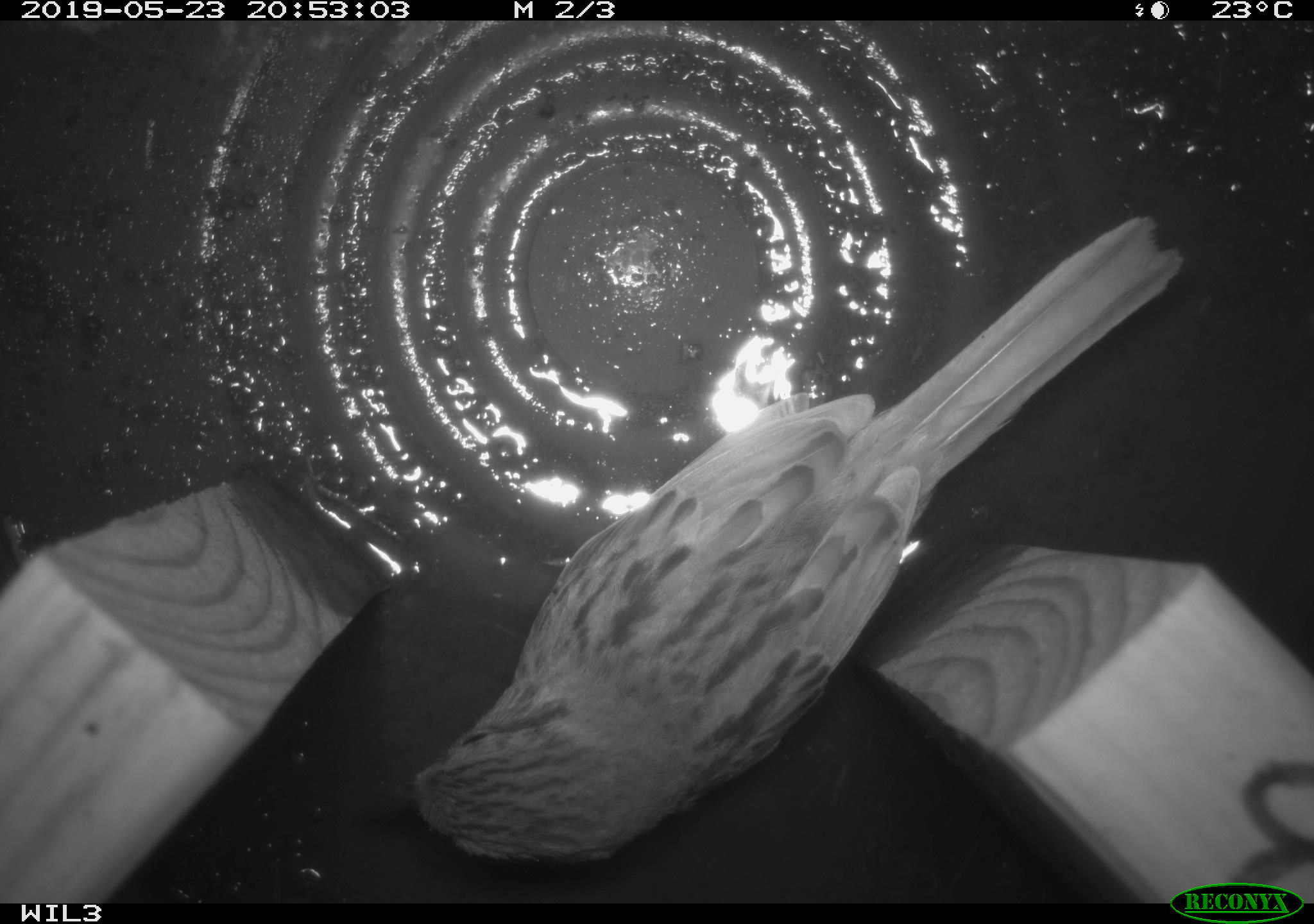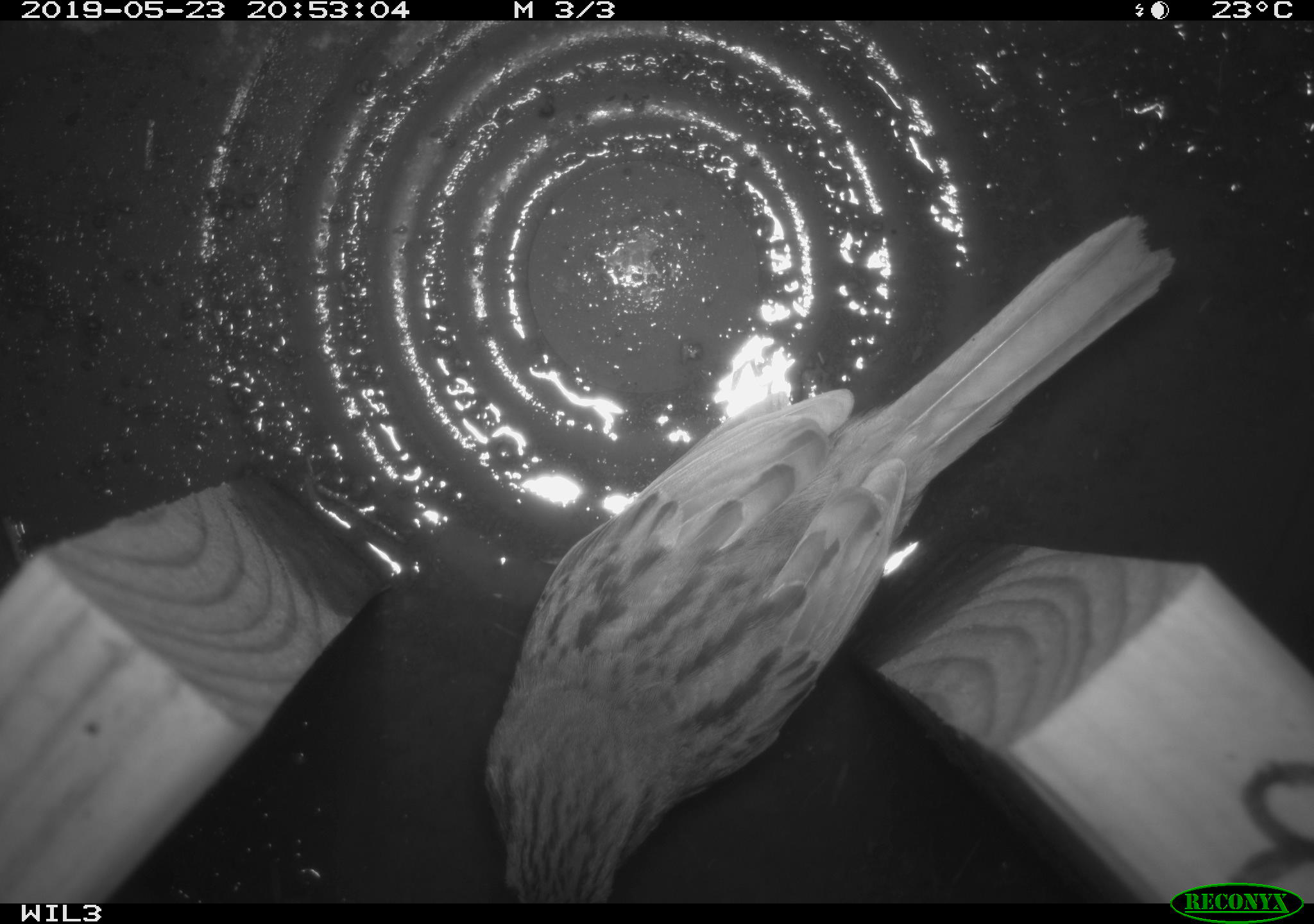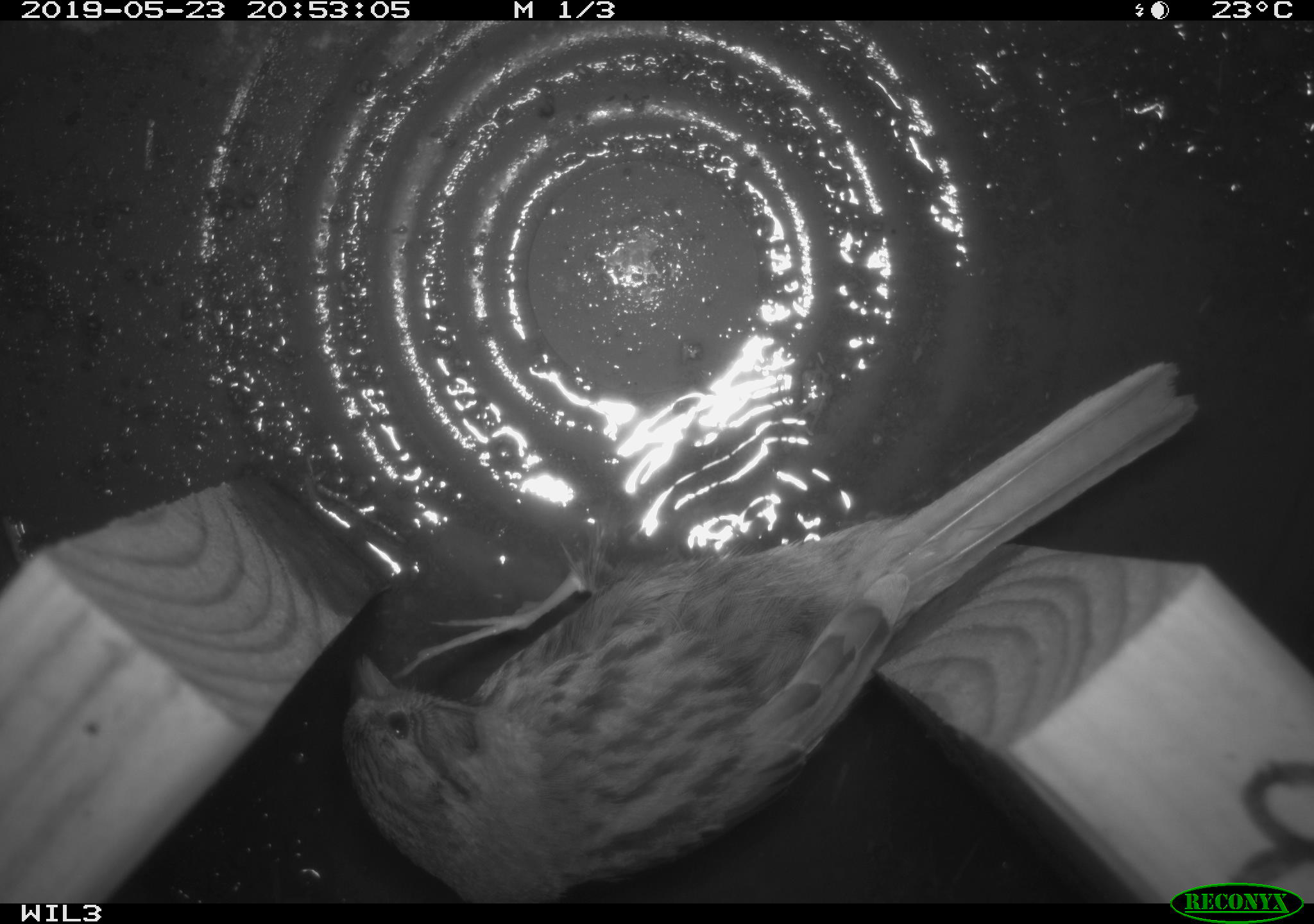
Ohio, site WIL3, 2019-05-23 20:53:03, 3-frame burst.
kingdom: Animalia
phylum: Chordata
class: Aves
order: Passeriformes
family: Passerellidae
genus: Melospiza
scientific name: Melospiza melodia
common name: song sparrow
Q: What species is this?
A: Song sparrow (Melospiza melodia).